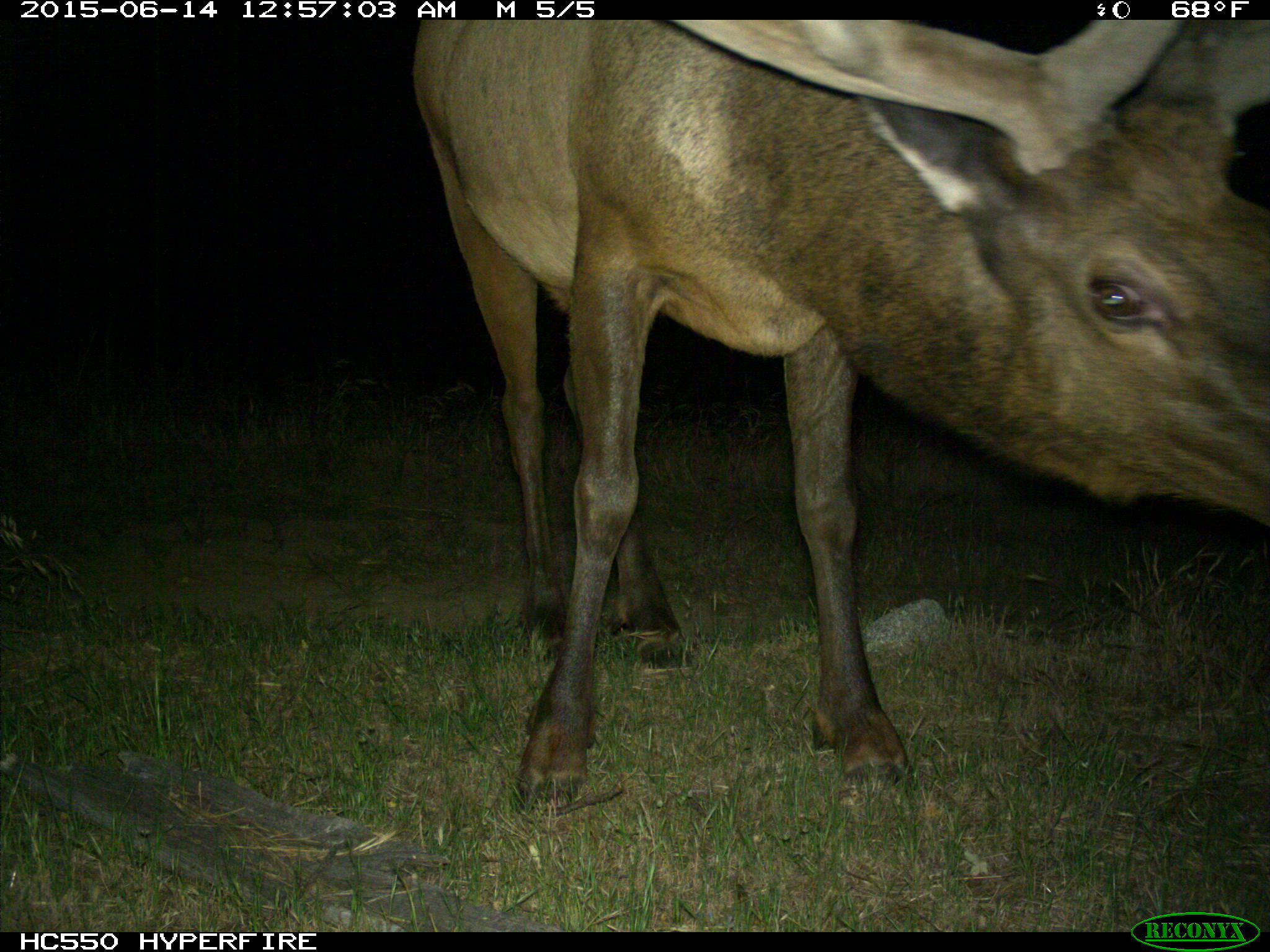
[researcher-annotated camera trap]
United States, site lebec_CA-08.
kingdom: Animalia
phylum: Chordata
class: Mammalia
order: Artiodactyla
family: Cervidae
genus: Cervus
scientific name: Cervus canadensis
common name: elk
Cervus canadensis (elk).